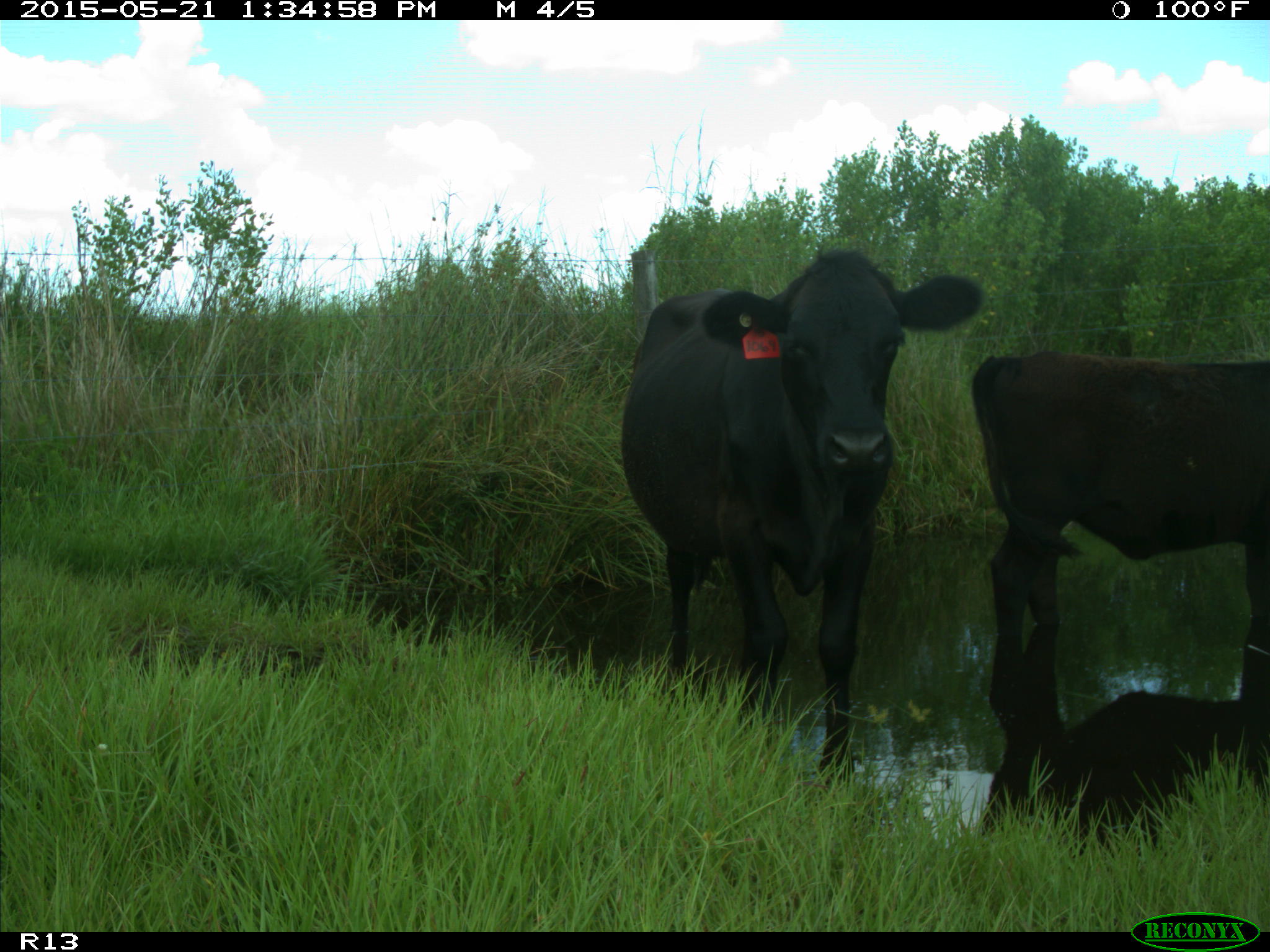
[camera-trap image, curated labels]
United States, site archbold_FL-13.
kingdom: Animalia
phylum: Chordata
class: Mammalia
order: Artiodactyla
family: Bovidae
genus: Bos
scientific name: Bos taurus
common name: domestic cow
Bos taurus (domestic cow).